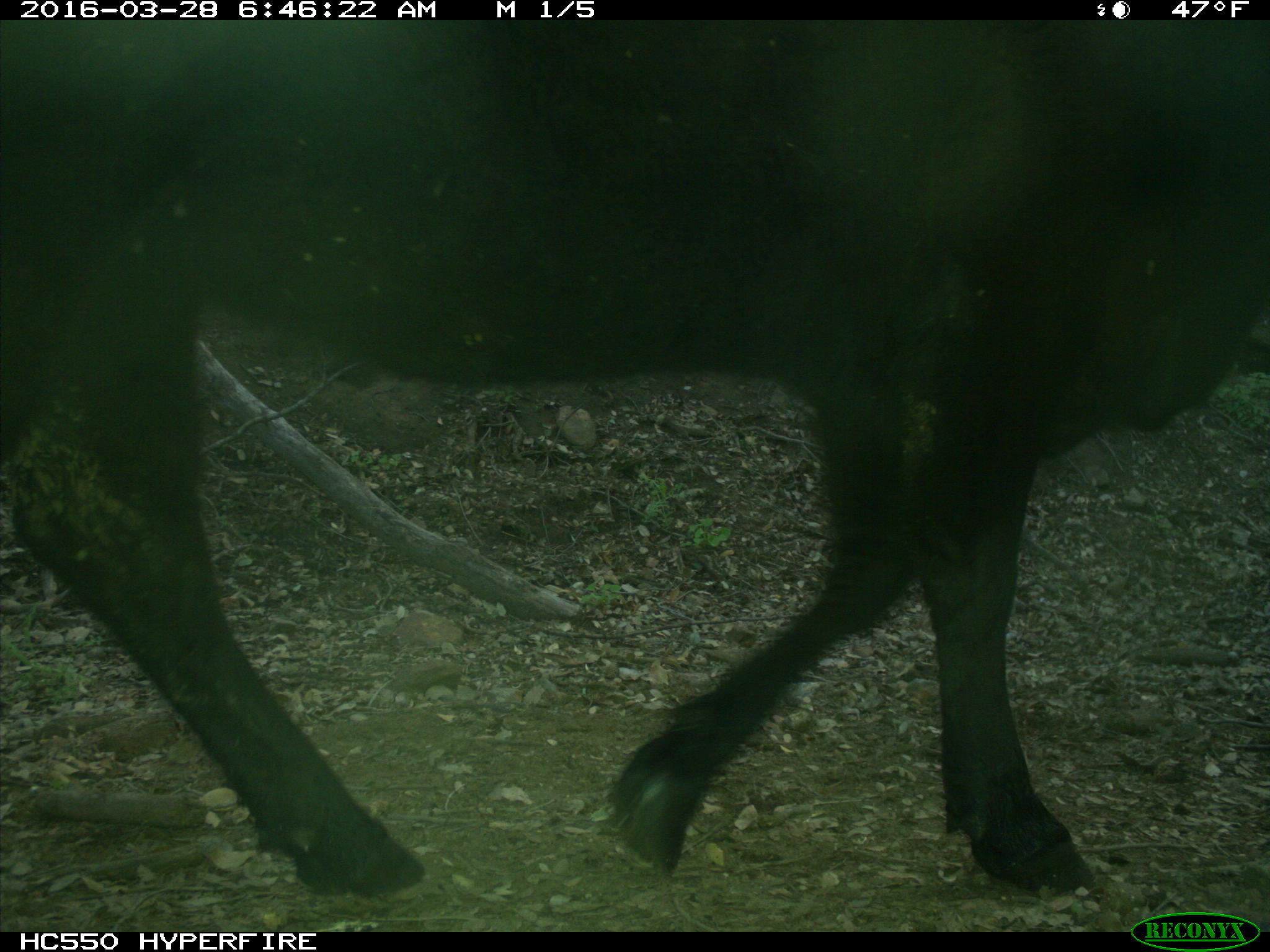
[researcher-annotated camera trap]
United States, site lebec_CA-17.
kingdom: Animalia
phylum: Chordata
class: Mammalia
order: Artiodactyla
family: Bovidae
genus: Bos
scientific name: Bos taurus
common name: domestic cow